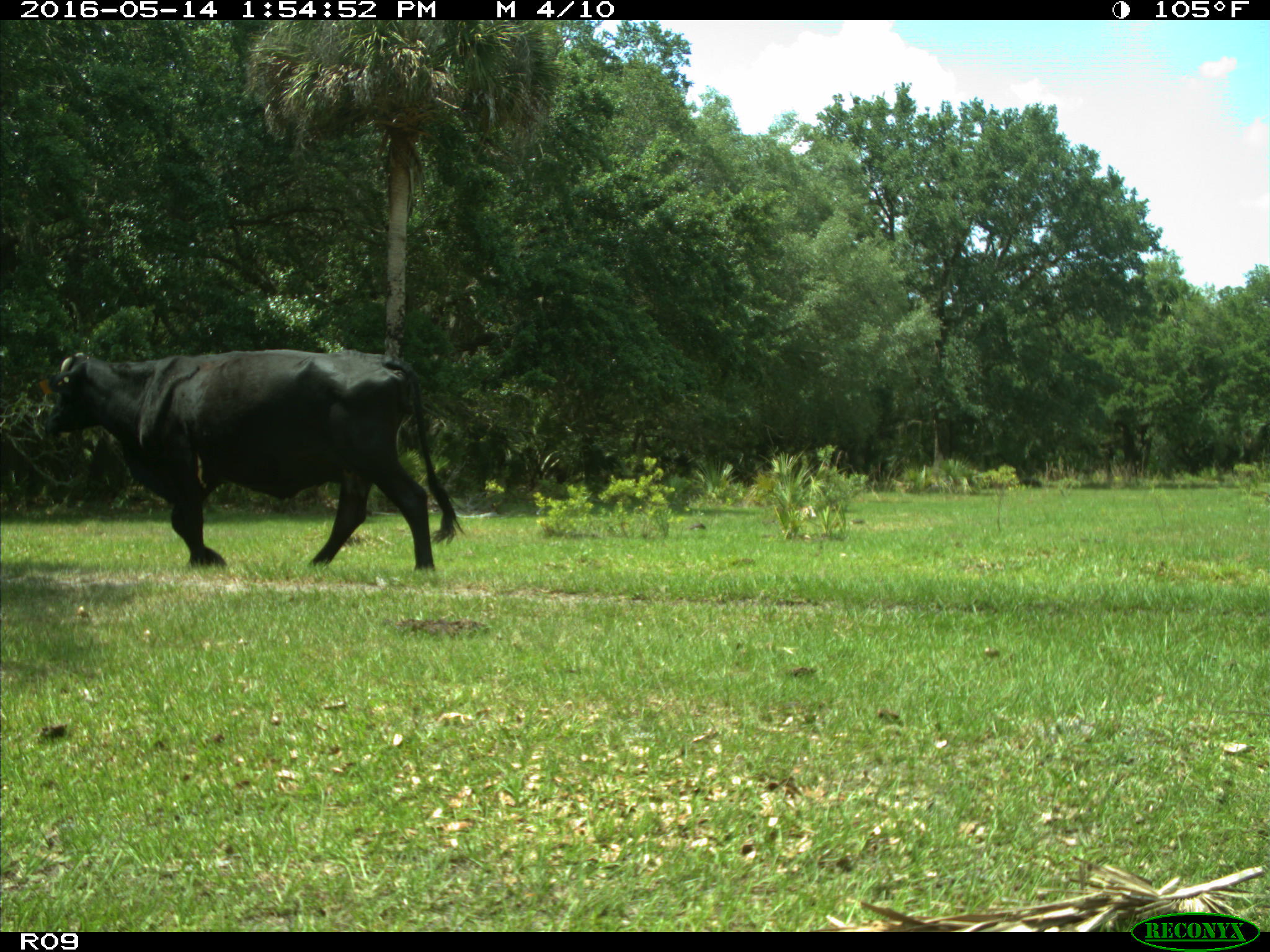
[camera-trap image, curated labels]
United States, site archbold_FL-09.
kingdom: Animalia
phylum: Chordata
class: Mammalia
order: Artiodactyla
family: Bovidae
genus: Bos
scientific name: Bos taurus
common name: domestic cow